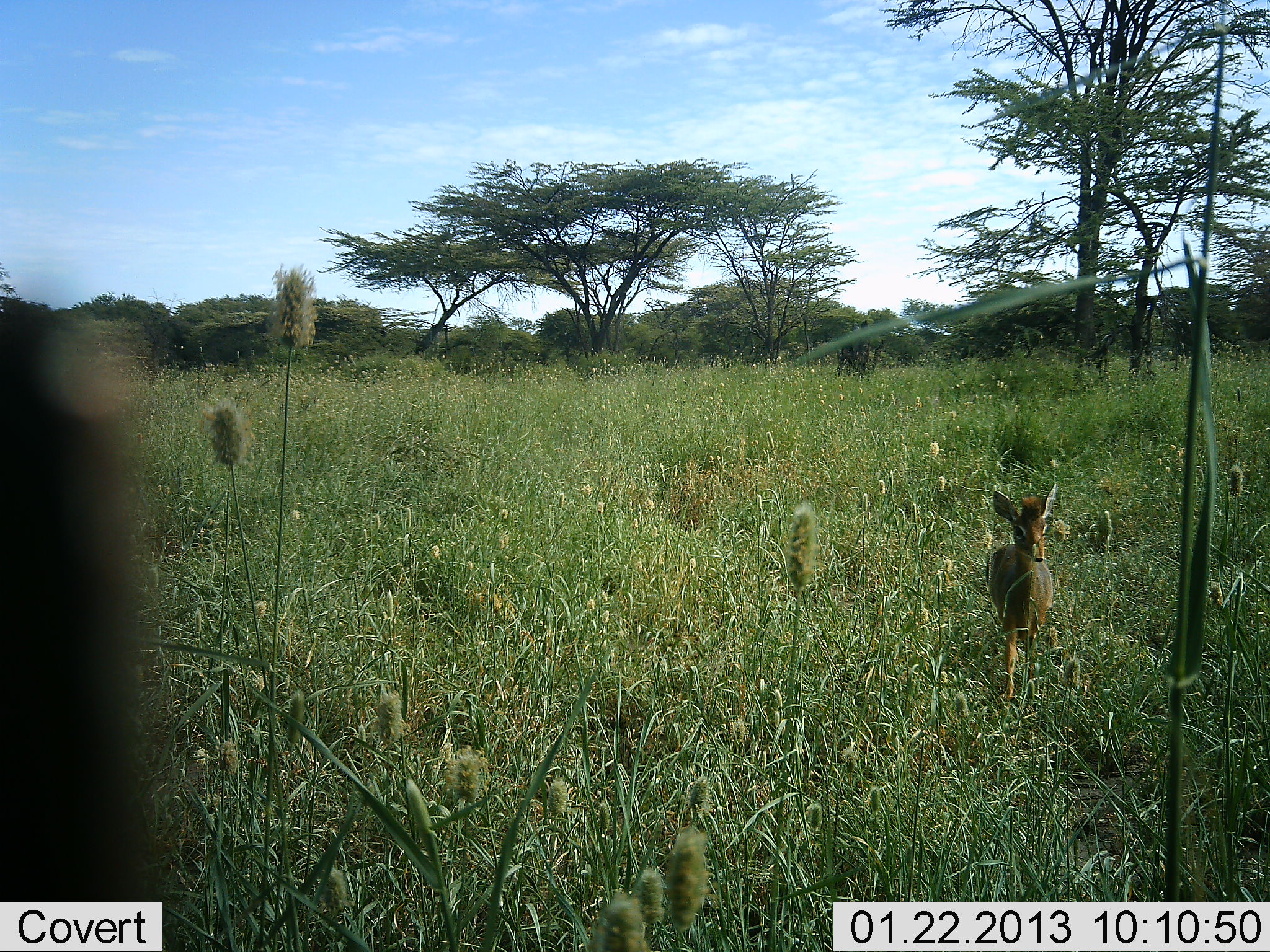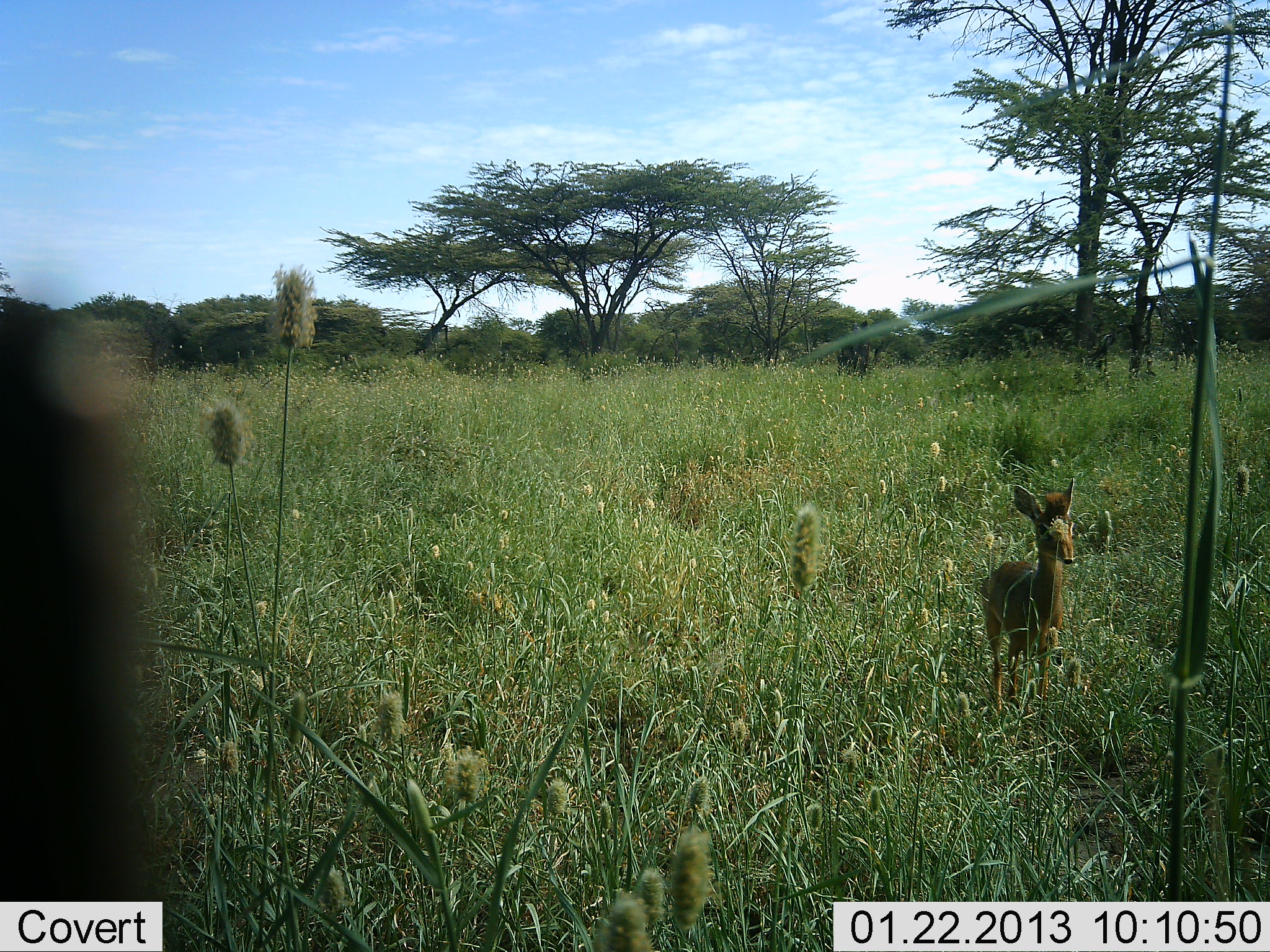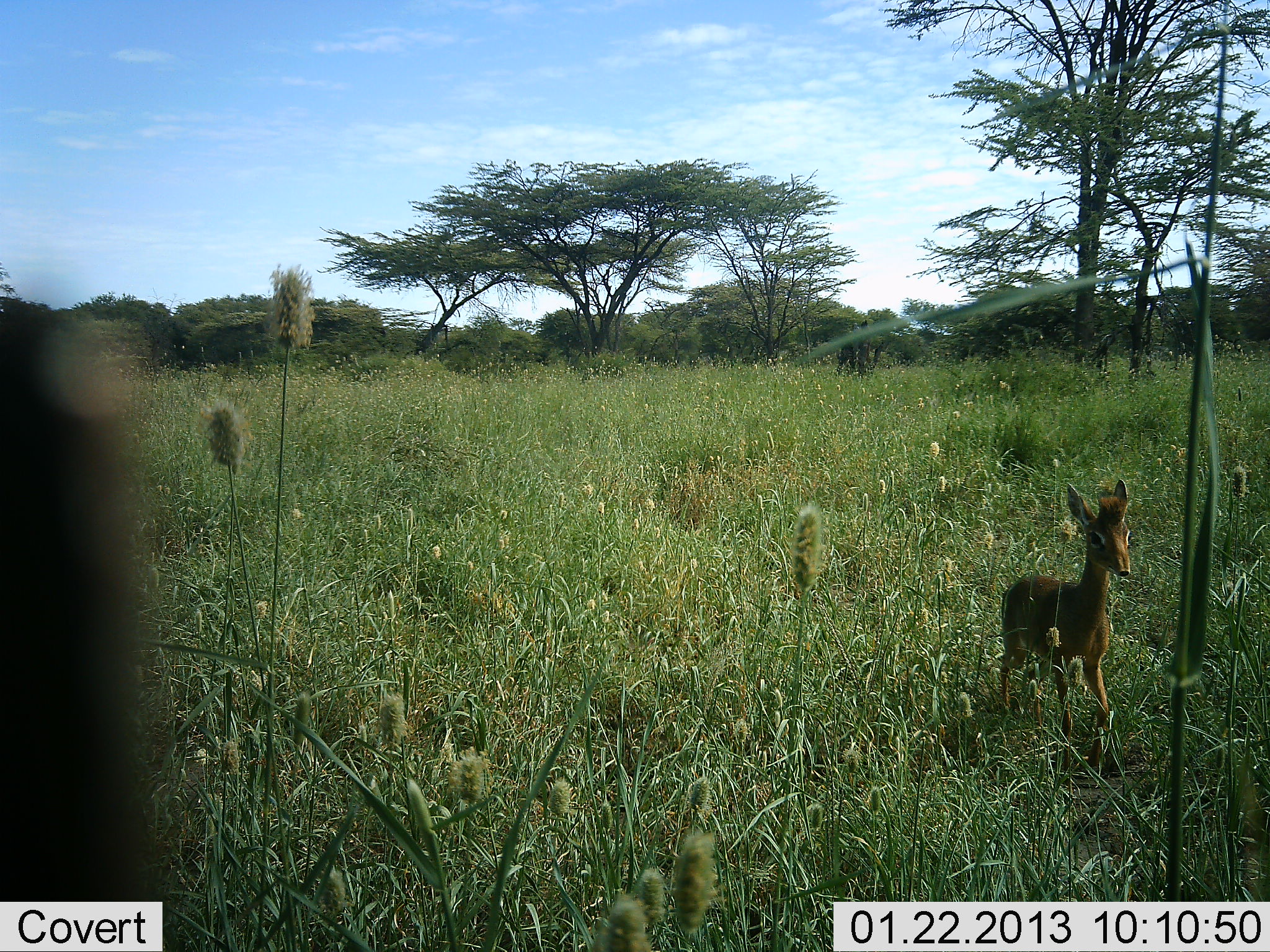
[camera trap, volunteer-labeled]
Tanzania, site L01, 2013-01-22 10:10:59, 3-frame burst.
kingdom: Animalia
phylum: Chordata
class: Mammalia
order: Artiodactyla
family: Bovidae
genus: Madoqua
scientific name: Madoqua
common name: dikdik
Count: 1.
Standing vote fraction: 16%.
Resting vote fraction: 0%.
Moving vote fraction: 88%.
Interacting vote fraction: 0%.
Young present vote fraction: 0%.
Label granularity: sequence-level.